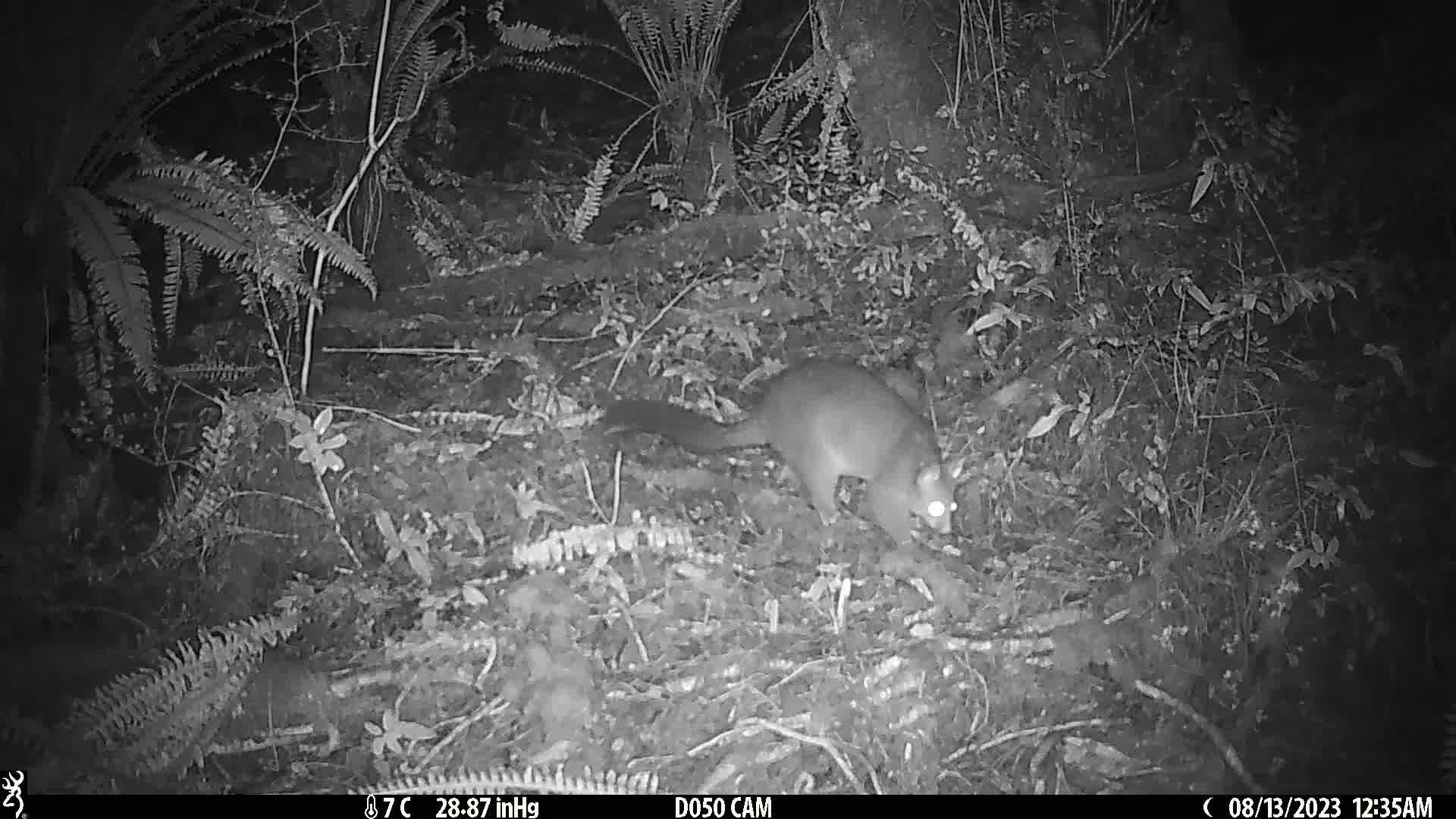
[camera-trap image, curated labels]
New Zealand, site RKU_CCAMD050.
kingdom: Animalia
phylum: Chordata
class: Mammalia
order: Diprotodontia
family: Phalangeridae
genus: Trichosurus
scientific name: Trichosurus vulpecula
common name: common brushtail possum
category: possum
Possum (common brushtail possum) (Trichosurus vulpecula).